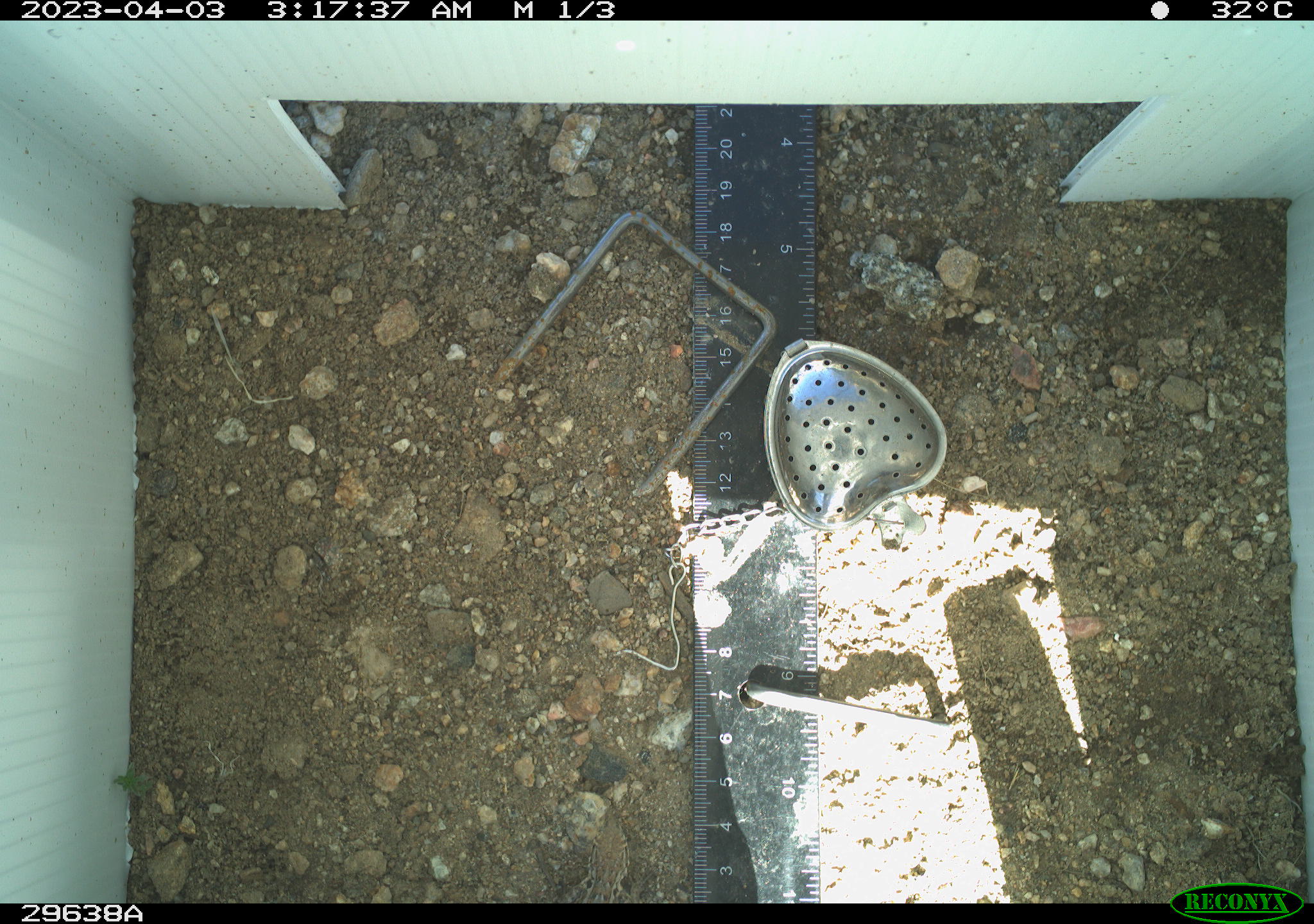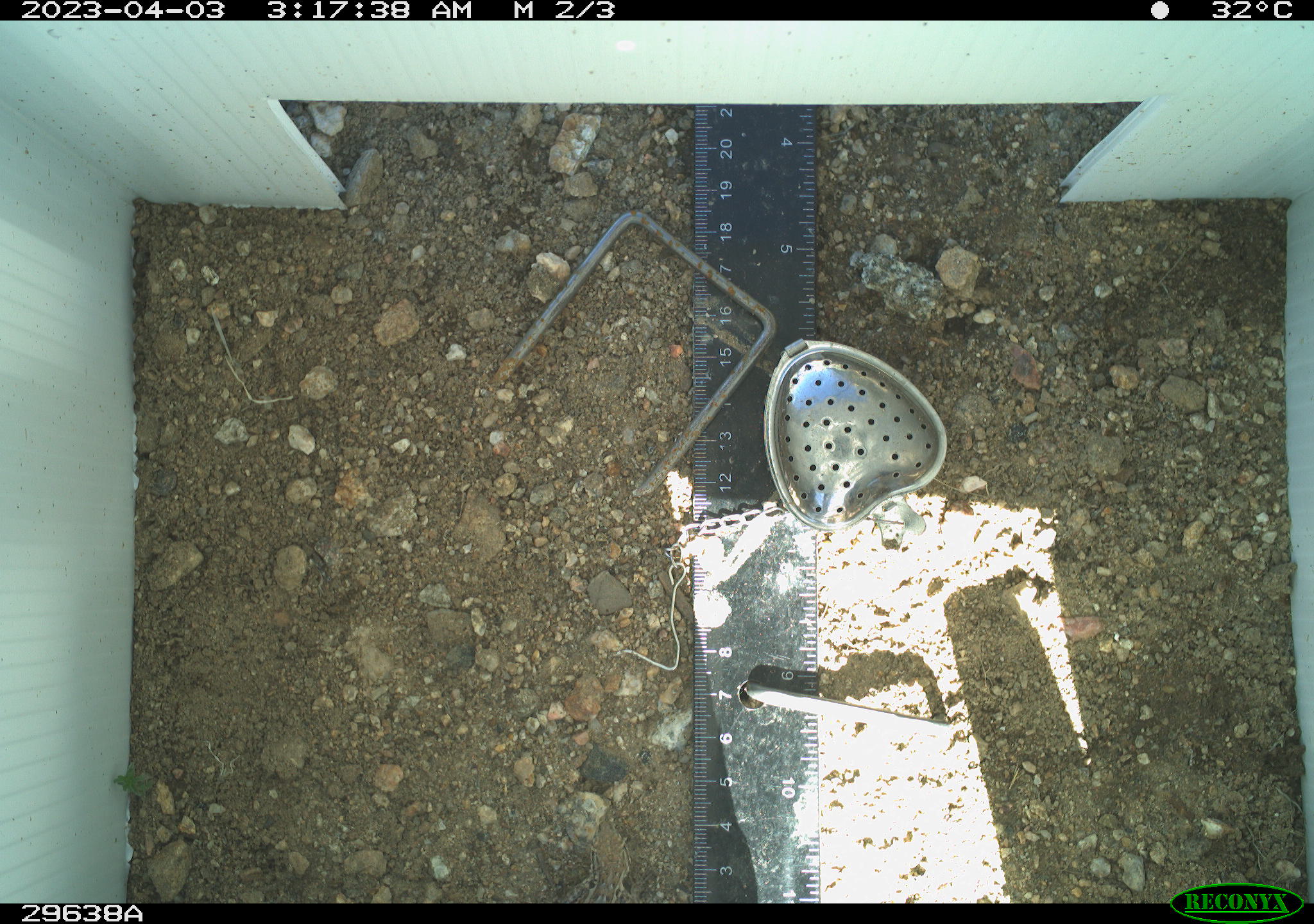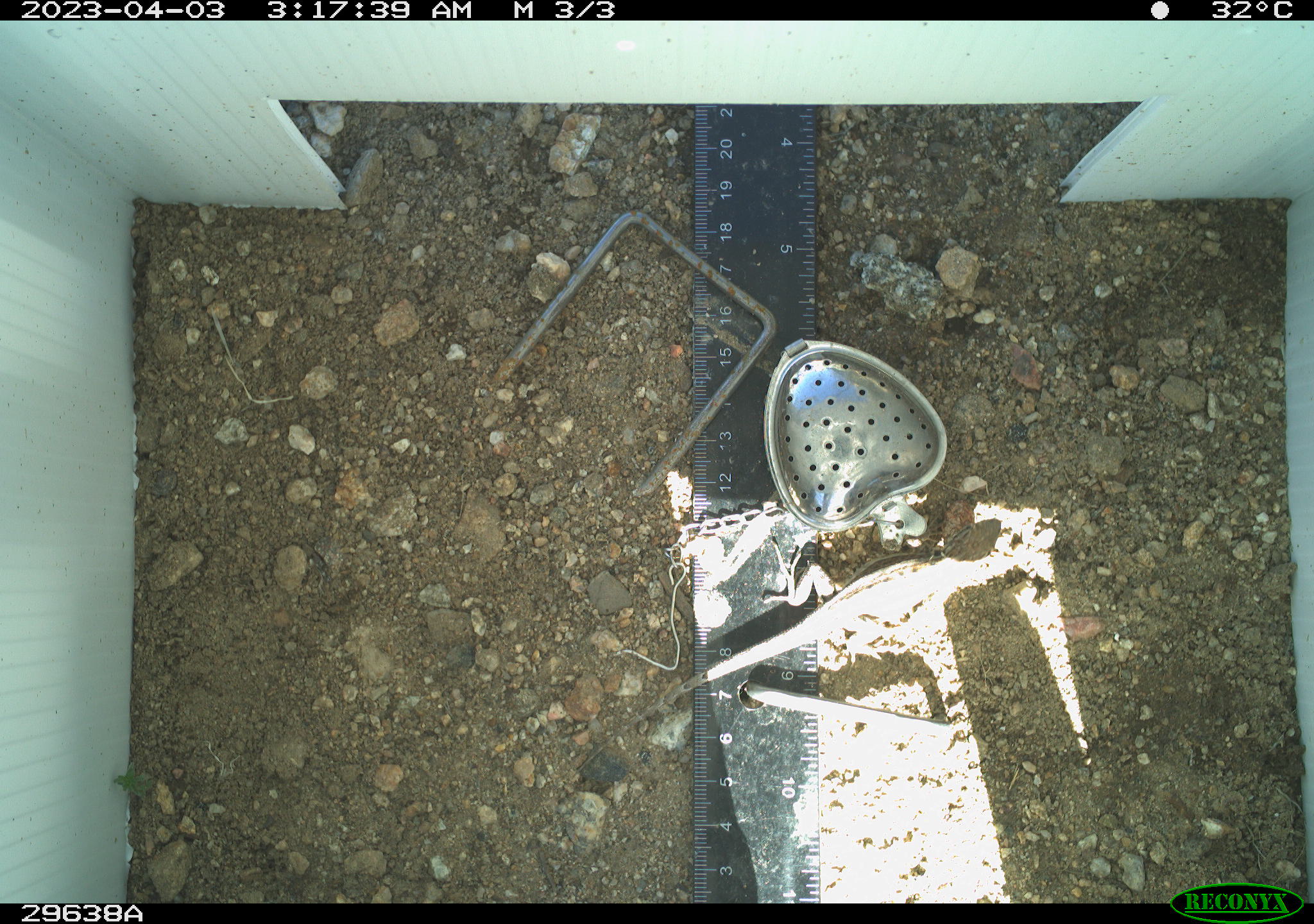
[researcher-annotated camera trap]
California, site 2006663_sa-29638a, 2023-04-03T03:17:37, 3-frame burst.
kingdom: Animalia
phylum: Chordata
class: Reptilia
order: Squamata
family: Phrynosomatidae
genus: Sceloporus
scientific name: Sceloporus graciosus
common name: common sagebrush lizard